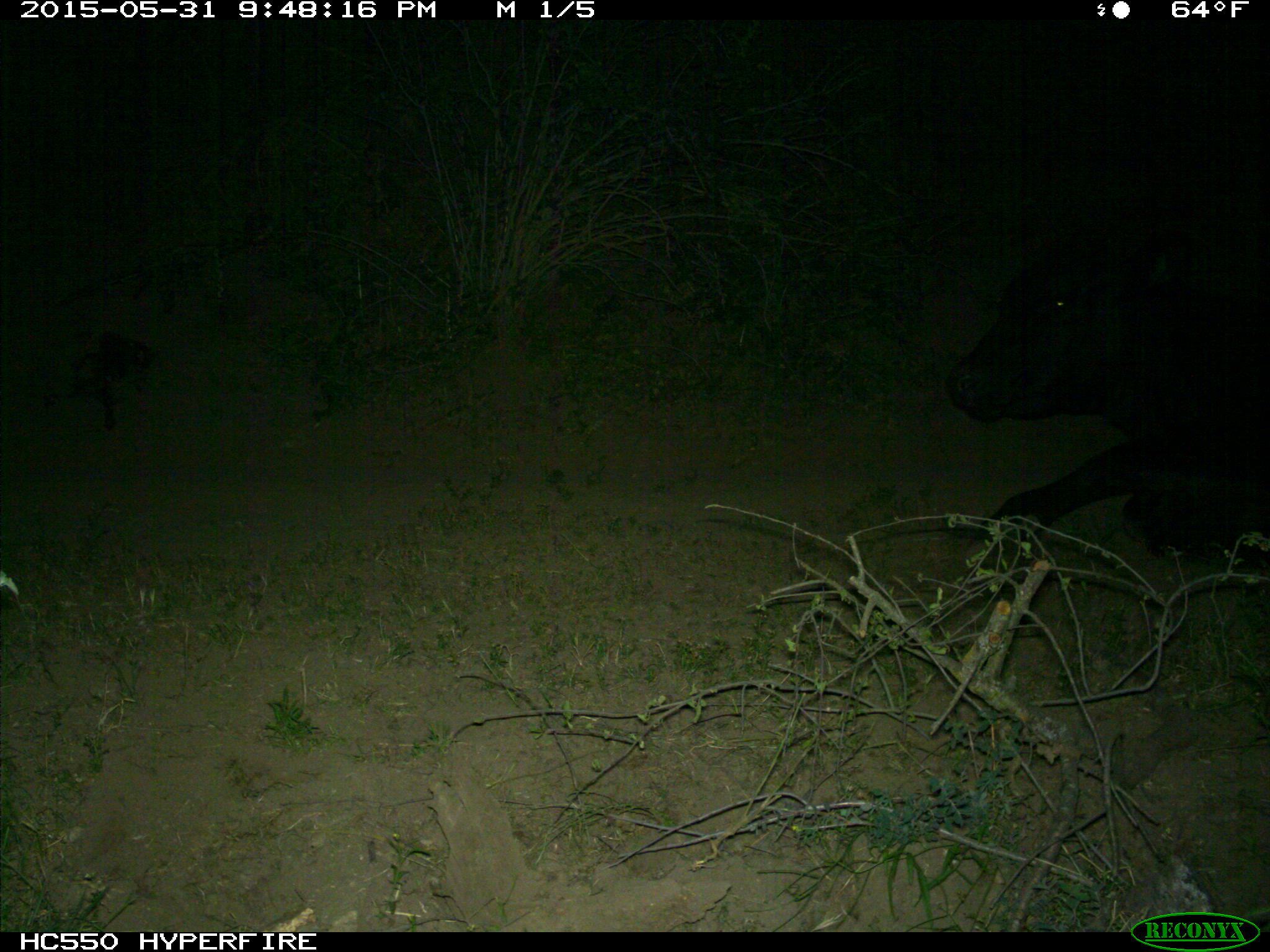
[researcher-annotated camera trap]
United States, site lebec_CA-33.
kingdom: Animalia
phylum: Chordata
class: Mammalia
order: Artiodactyla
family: Bovidae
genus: Bos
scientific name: Bos taurus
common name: domestic cow